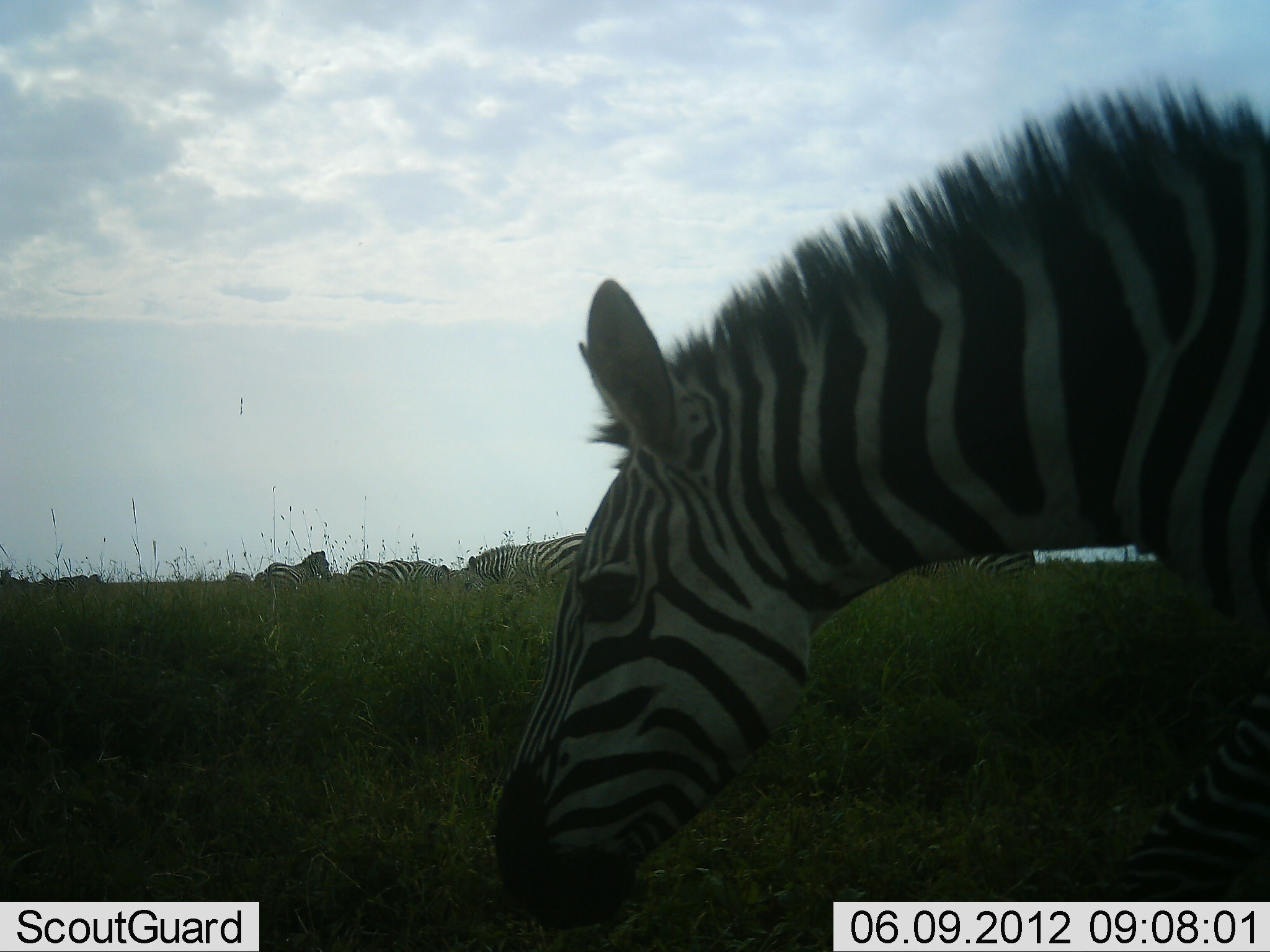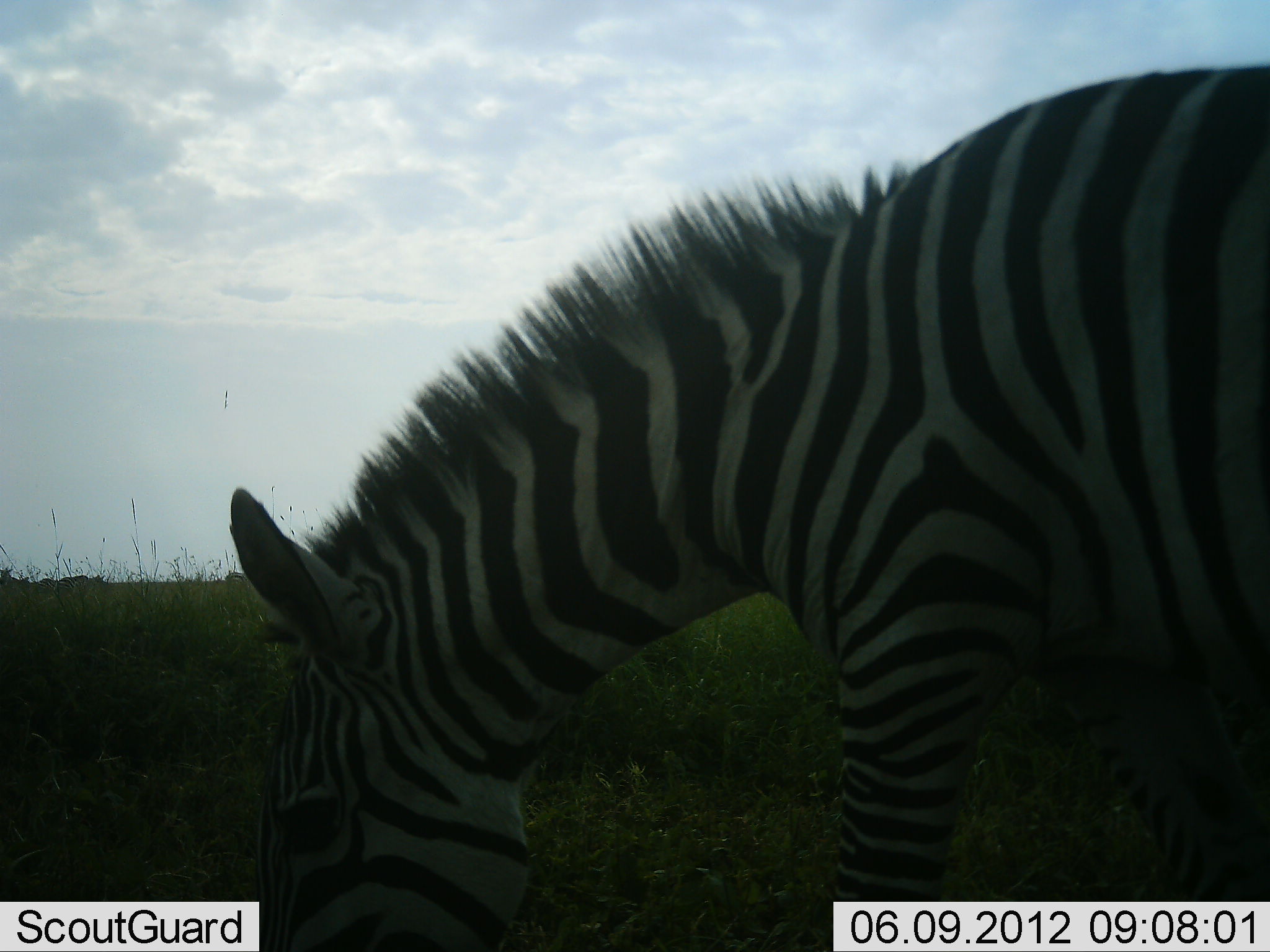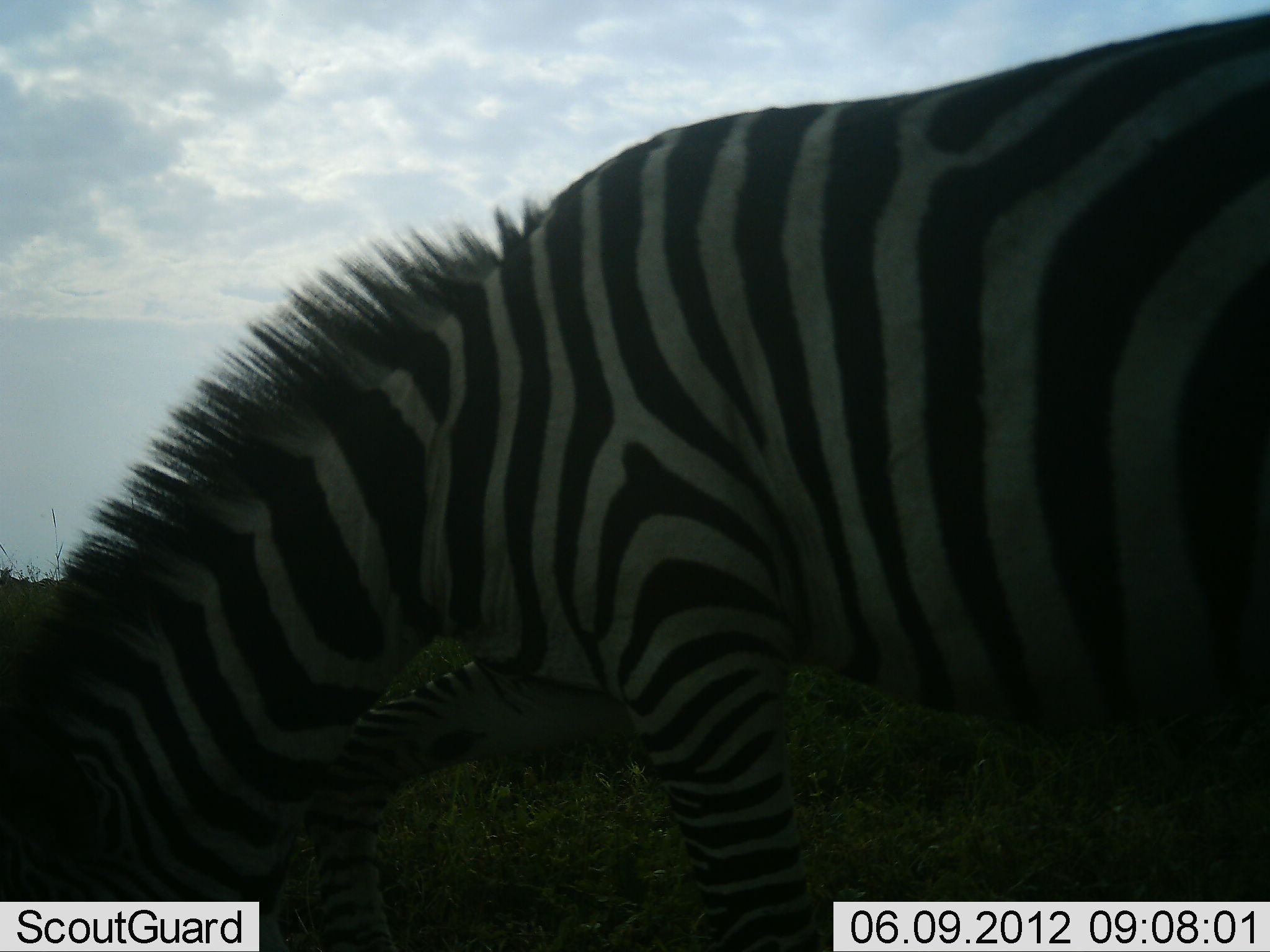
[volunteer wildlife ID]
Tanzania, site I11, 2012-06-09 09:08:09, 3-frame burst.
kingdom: Animalia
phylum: Chordata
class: Mammalia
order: Perissodactyla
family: Equidae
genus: Equus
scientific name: Equus quagga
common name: plains zebra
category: zebra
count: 8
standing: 40%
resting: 0%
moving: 0%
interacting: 0%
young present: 0%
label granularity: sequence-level